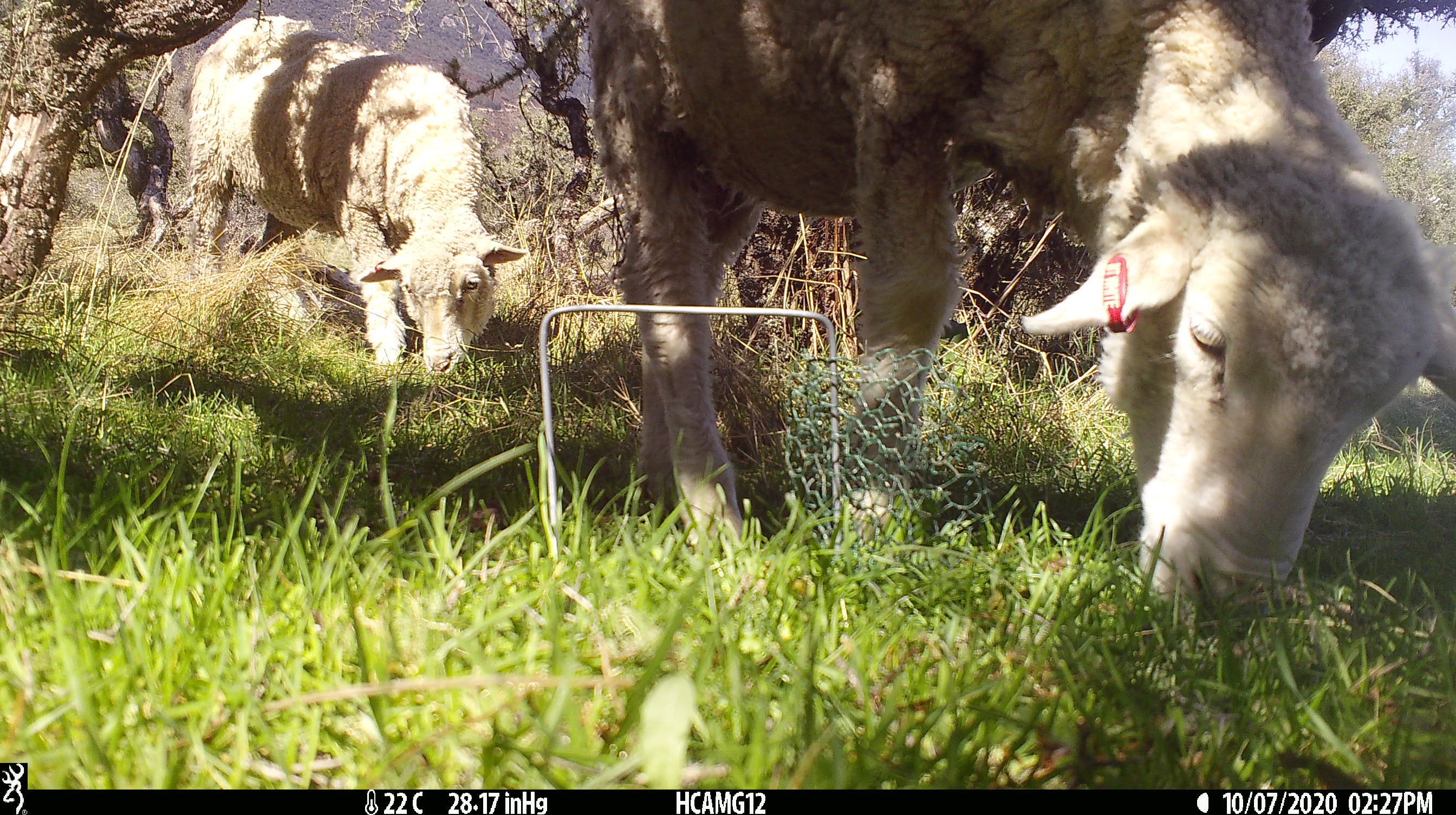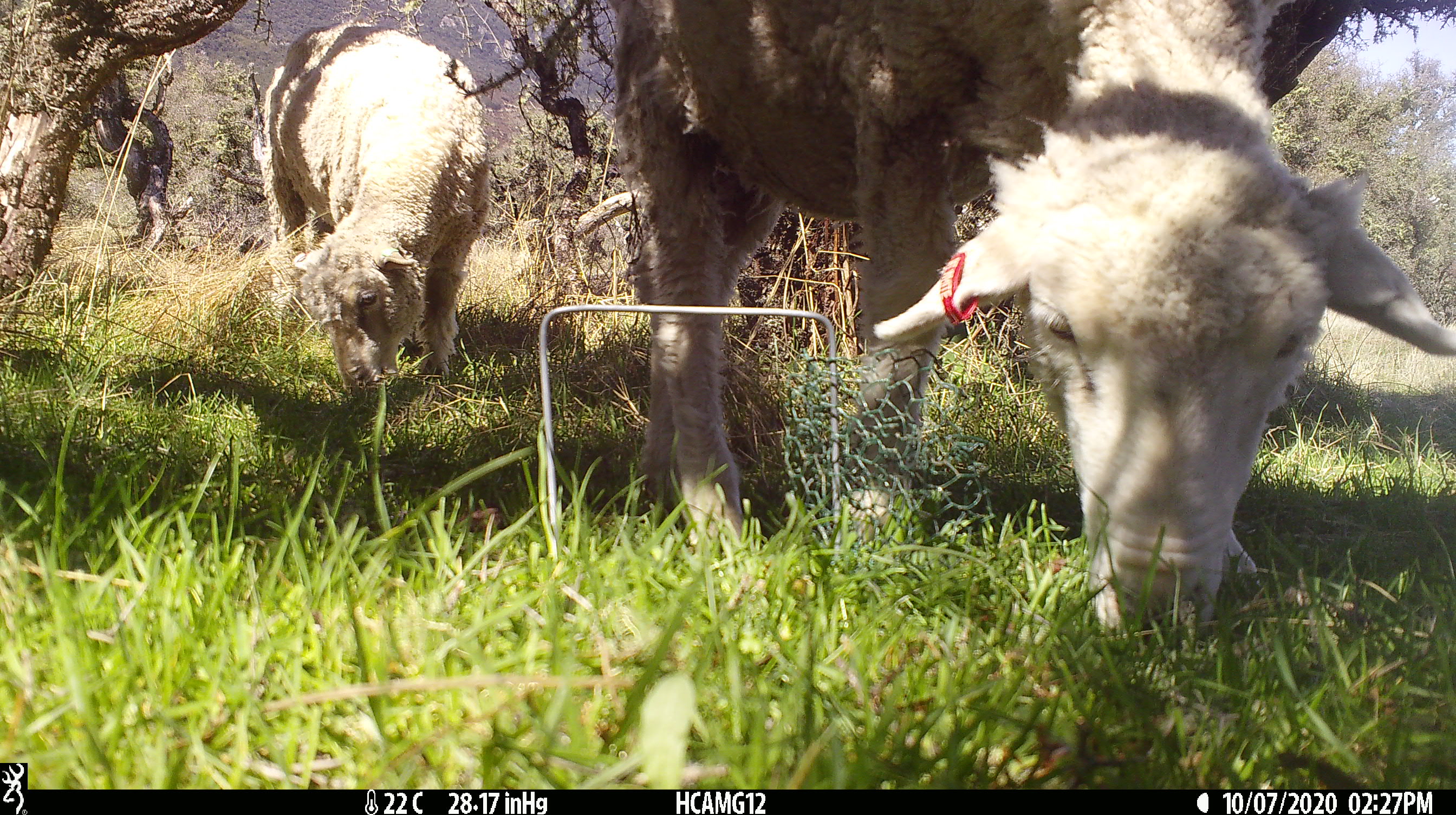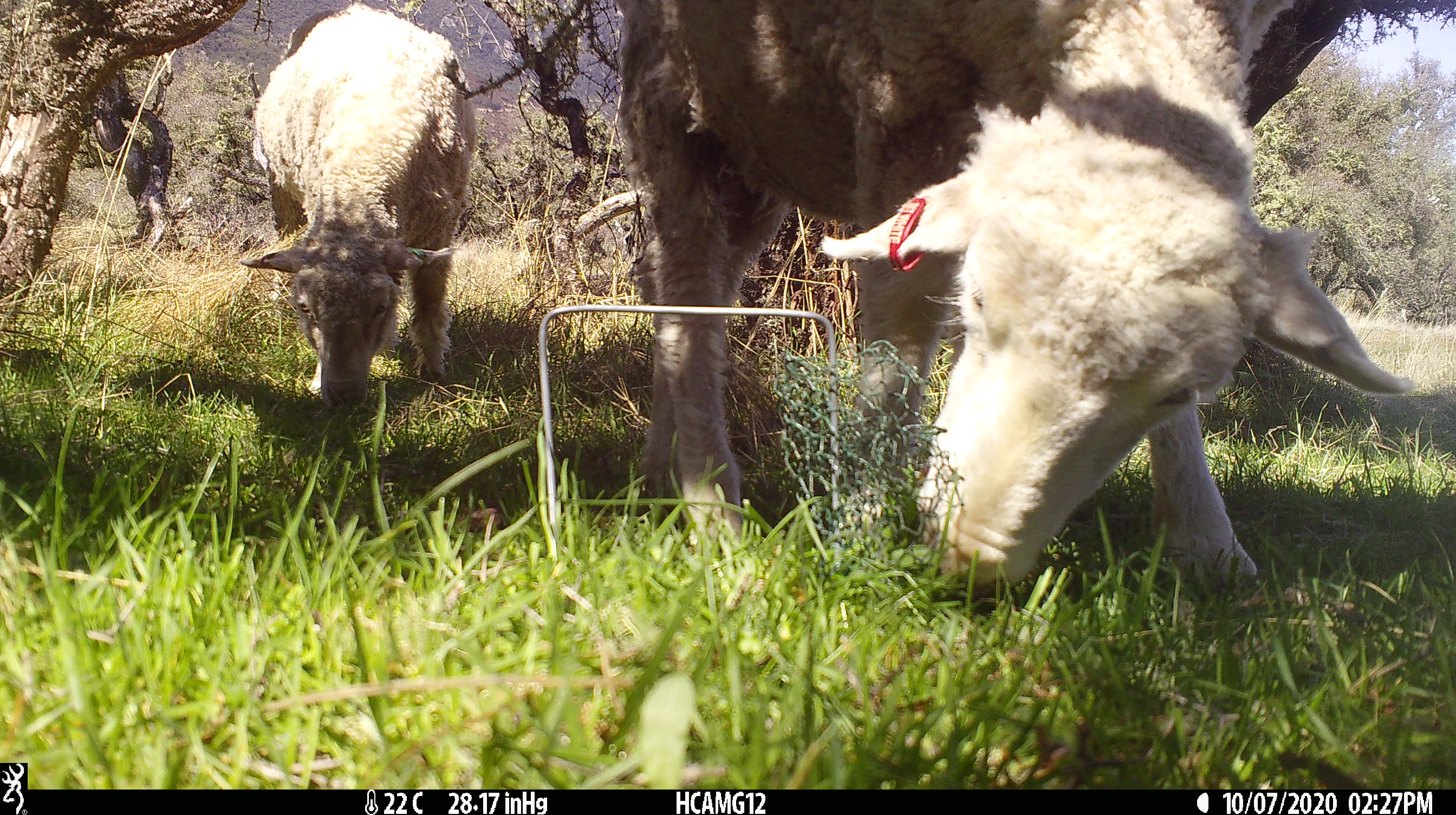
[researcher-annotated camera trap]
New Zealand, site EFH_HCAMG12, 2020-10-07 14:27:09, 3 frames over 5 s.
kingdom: Animalia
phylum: Chordata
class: Mammalia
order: Artiodactyla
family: Bovidae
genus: Ovis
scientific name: Ovis aries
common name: domestic sheep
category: sheep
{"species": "sheep (domestic sheep) (Ovis aries)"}